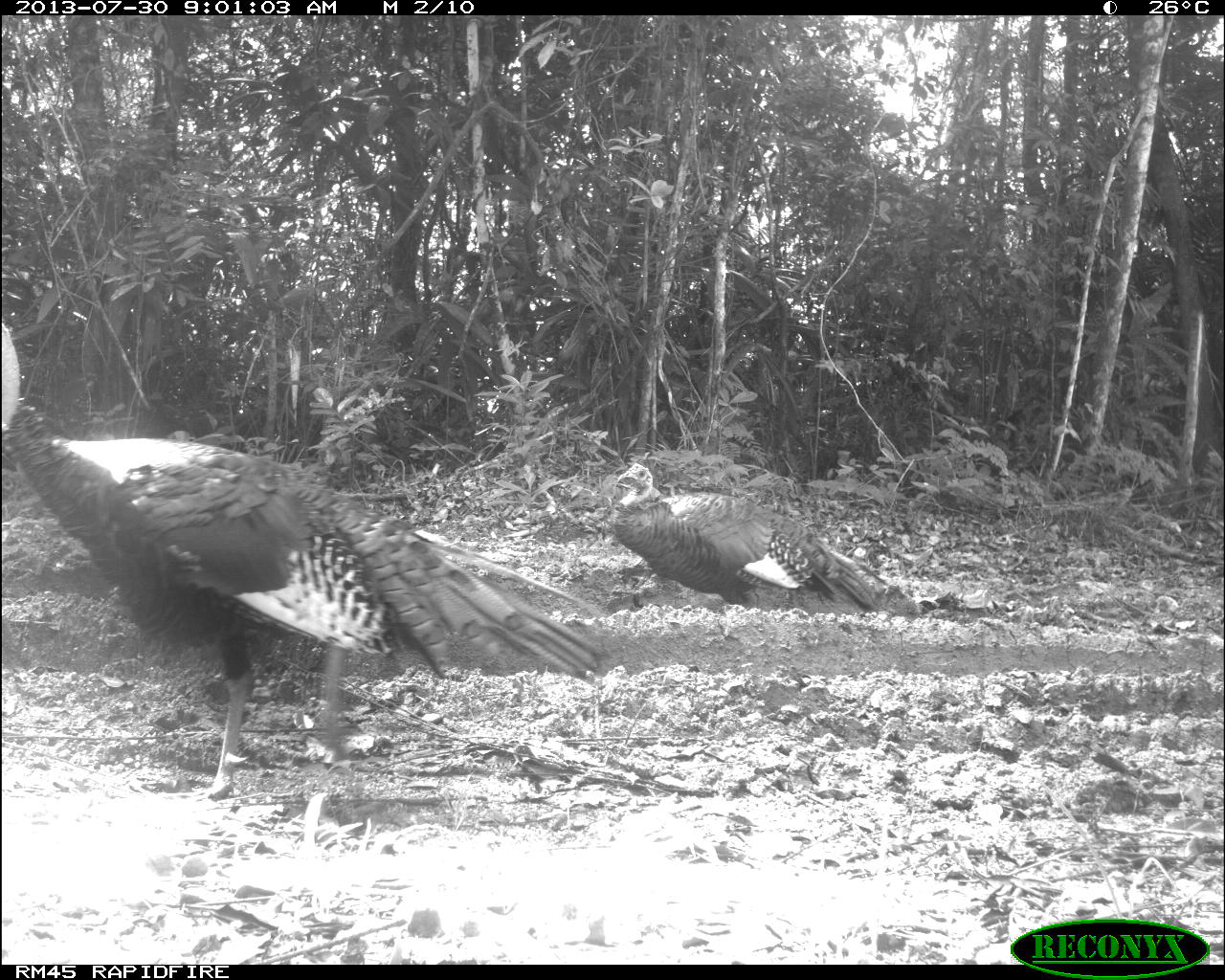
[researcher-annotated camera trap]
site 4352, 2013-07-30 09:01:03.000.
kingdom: Animalia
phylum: Chordata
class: Aves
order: Galliformes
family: Phasianidae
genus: Meleagris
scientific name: Meleagris ocellata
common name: ocellated turkey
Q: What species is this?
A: Meleagris ocellata (ocellated turkey).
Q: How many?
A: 2.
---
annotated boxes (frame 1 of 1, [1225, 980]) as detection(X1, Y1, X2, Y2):
meleagris ocellata: detection(0, 323, 610, 797); detection(608, 458, 884, 617)